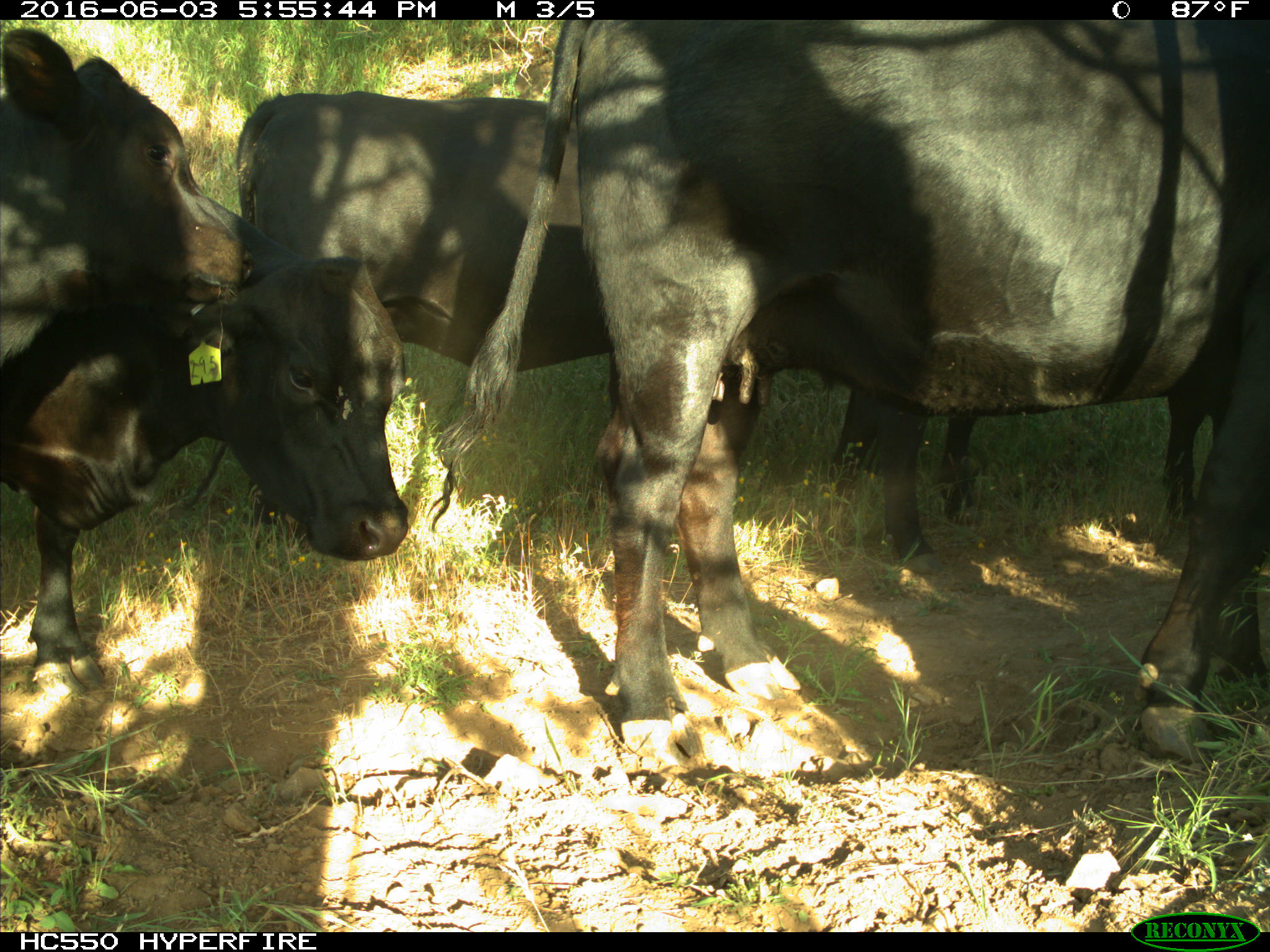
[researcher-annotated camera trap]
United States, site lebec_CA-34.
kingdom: Animalia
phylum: Chordata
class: Mammalia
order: Artiodactyla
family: Bovidae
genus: Bos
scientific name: Bos taurus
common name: domestic cow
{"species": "Bos taurus (domestic cow)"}